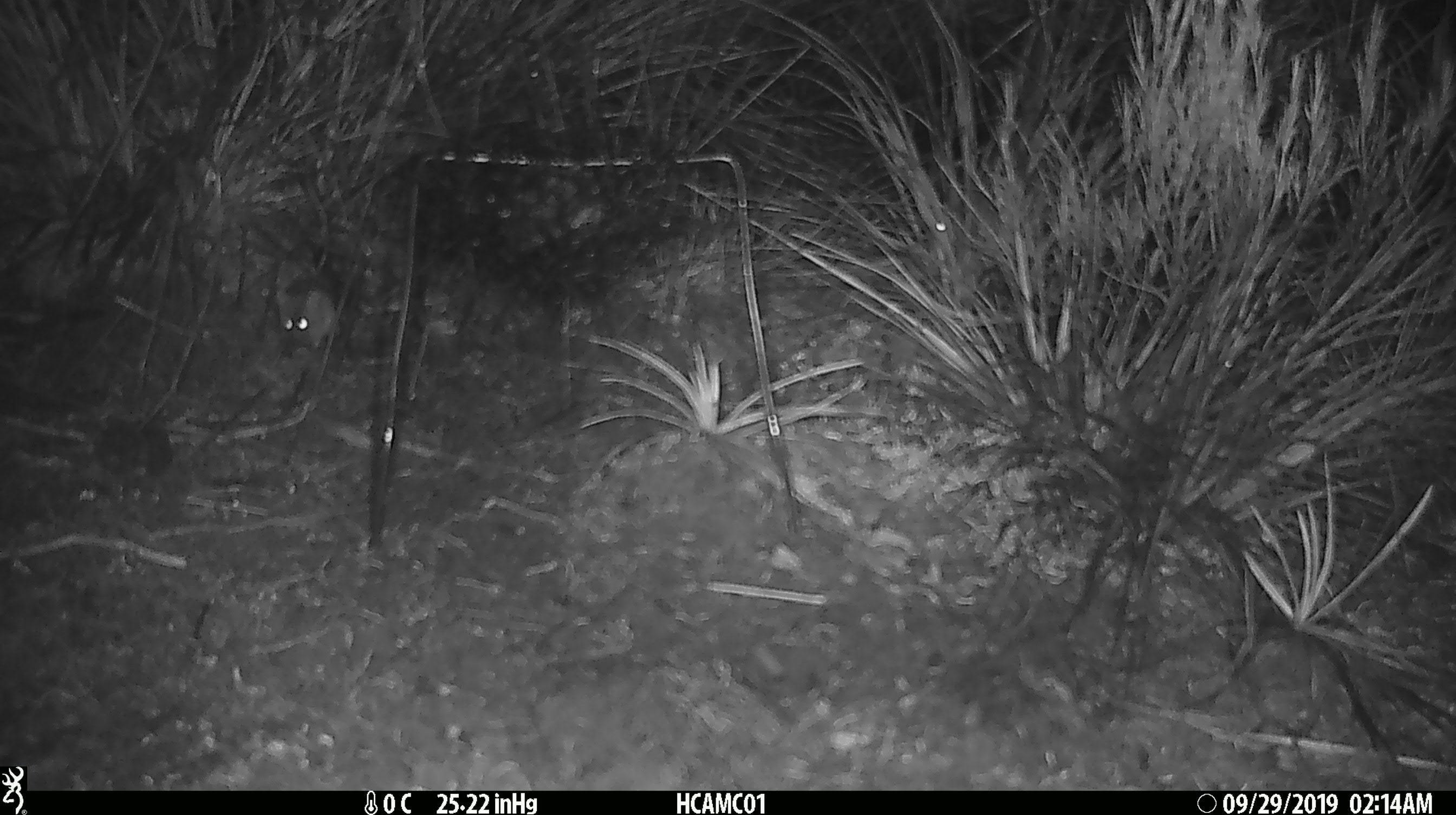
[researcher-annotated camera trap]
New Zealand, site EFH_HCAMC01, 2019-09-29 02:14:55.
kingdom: Animalia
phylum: Chordata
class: Mammalia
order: Rodentia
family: Muridae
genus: Mus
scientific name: Mus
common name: mouse